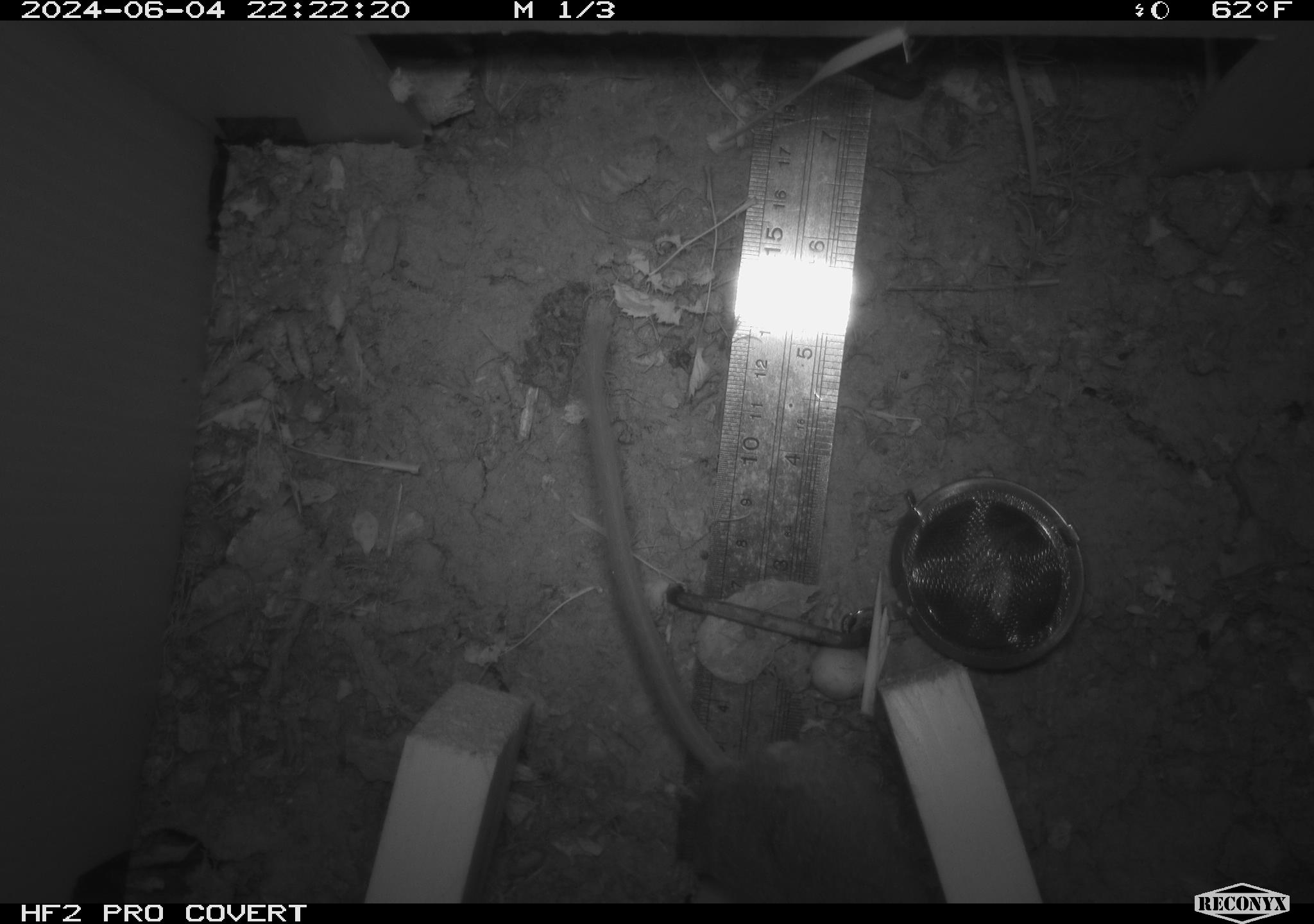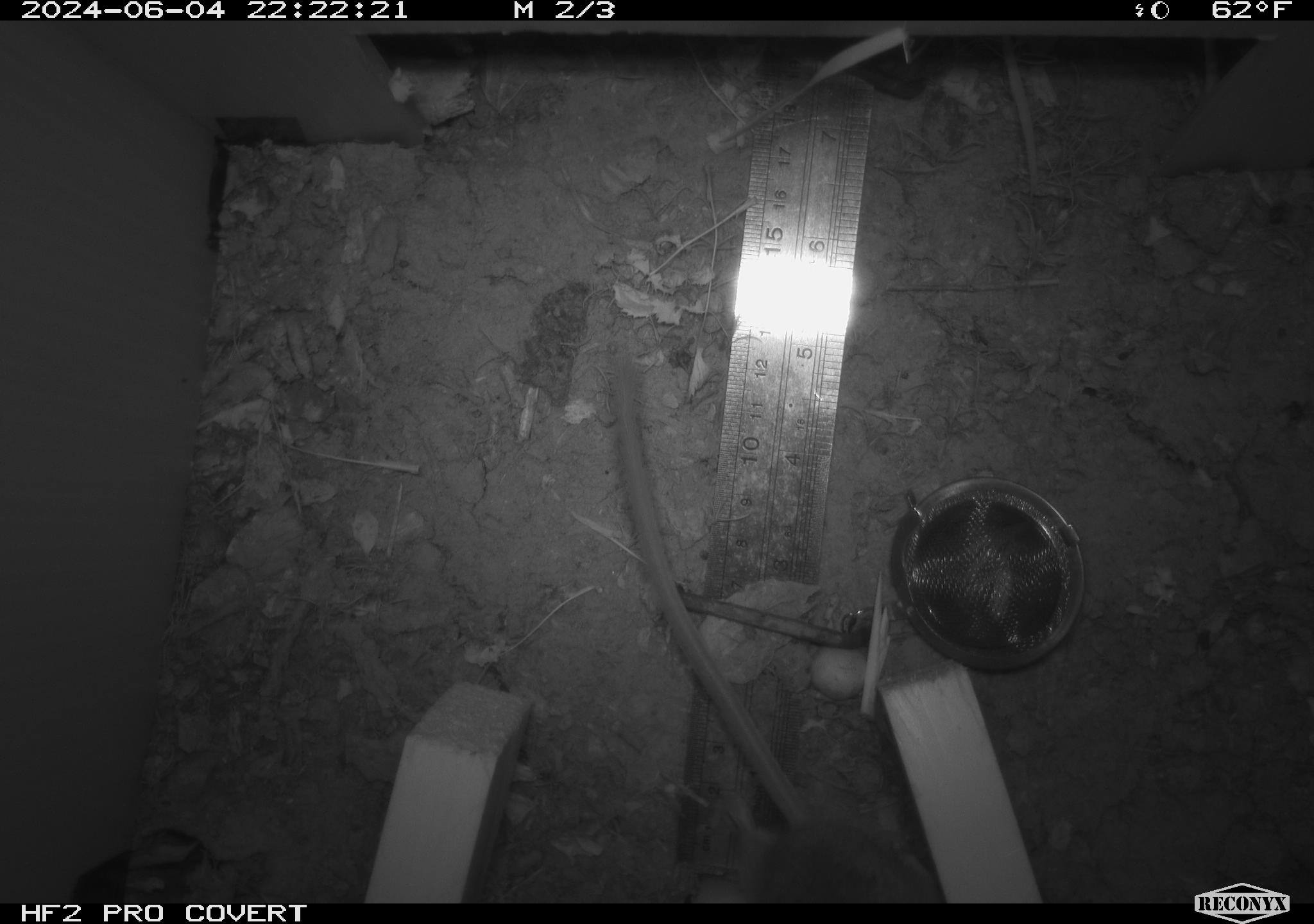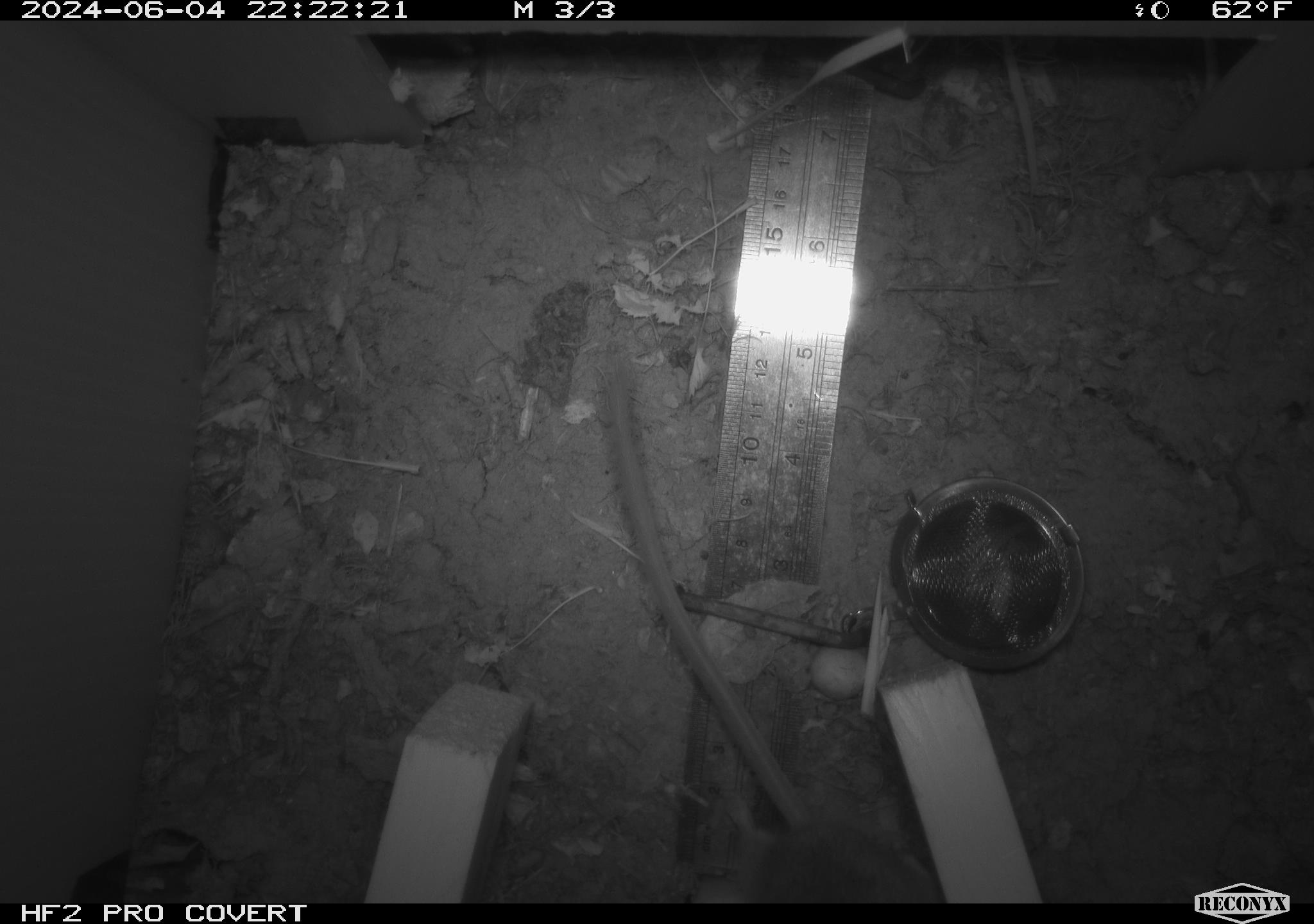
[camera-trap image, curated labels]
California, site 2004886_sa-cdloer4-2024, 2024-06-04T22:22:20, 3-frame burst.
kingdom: Animalia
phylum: Chordata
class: Mammalia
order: Rodentia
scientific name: Rodentia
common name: rodent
Rodent (Rodentia).